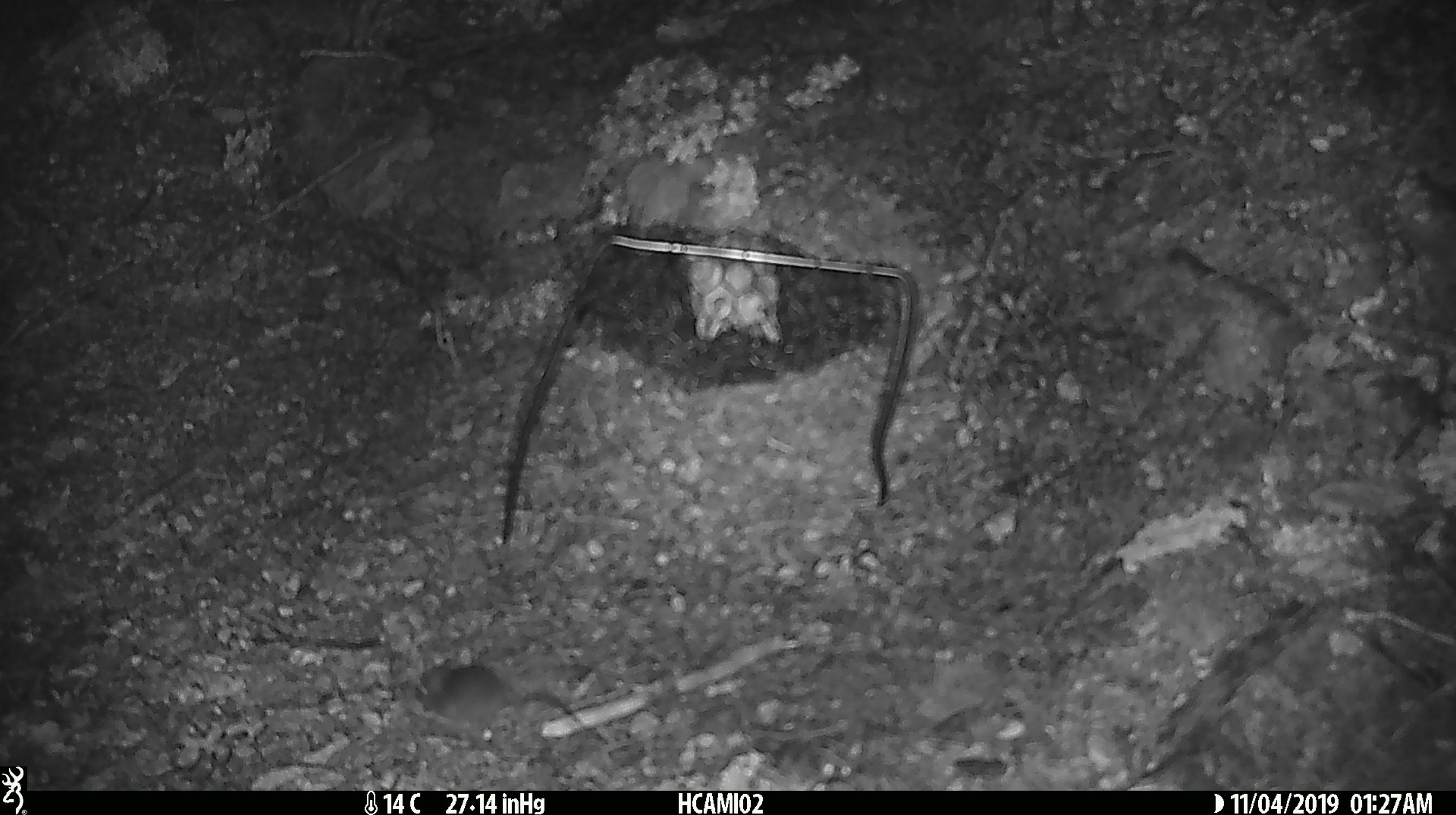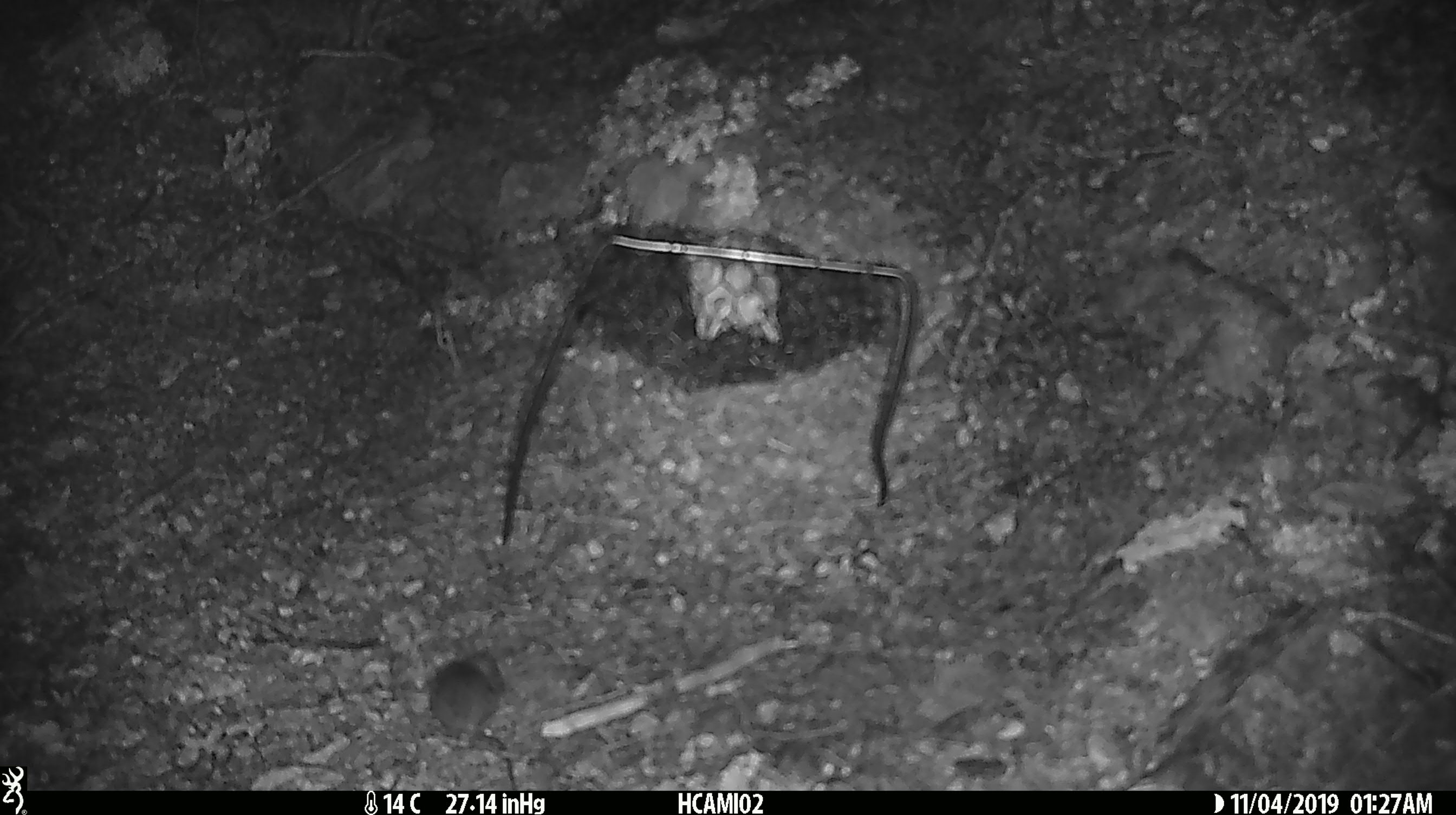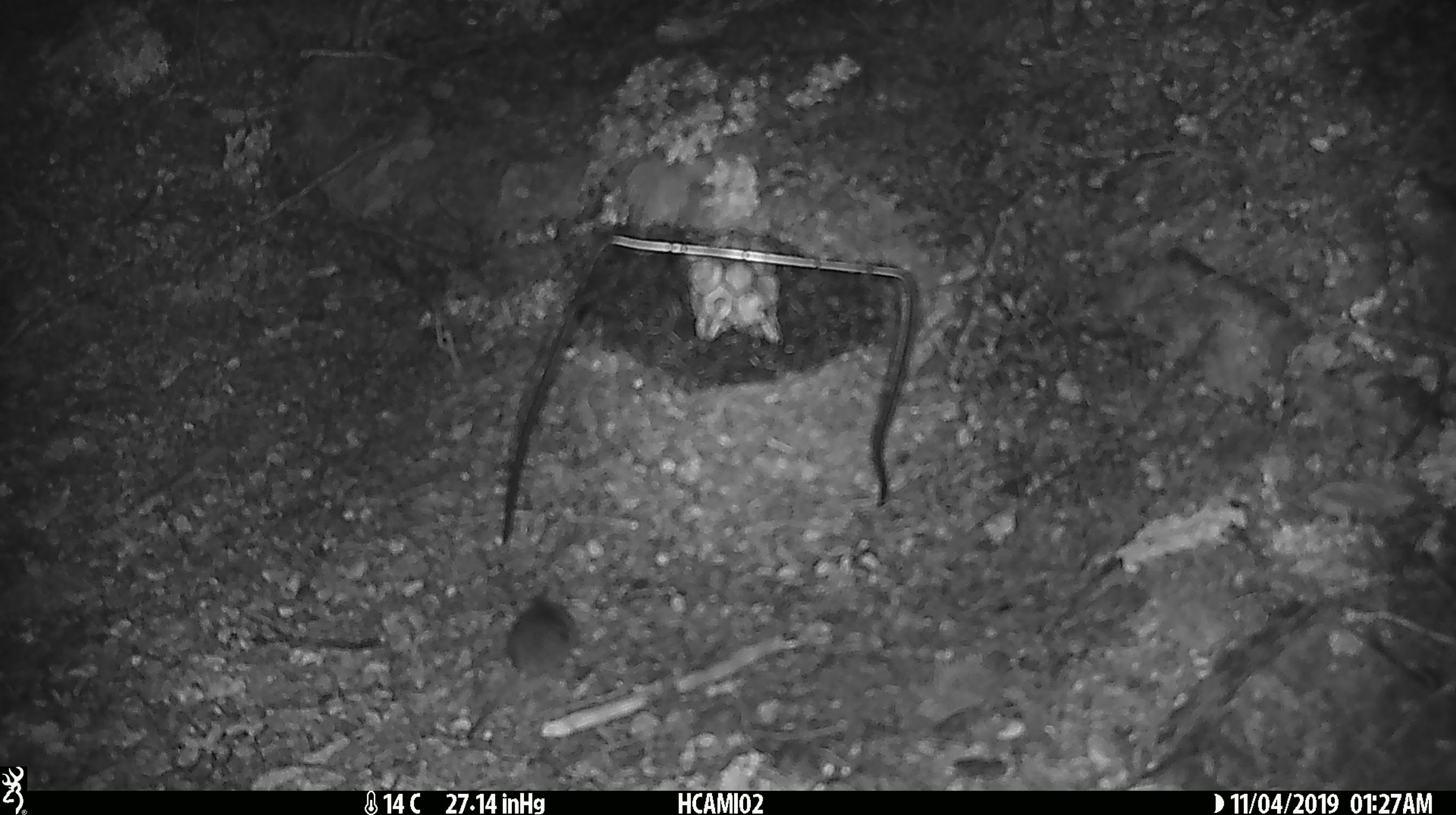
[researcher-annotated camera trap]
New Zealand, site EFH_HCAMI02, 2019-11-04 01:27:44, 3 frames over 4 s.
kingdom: Animalia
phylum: Chordata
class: Mammalia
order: Rodentia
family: Muridae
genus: Mus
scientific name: Mus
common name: mouse